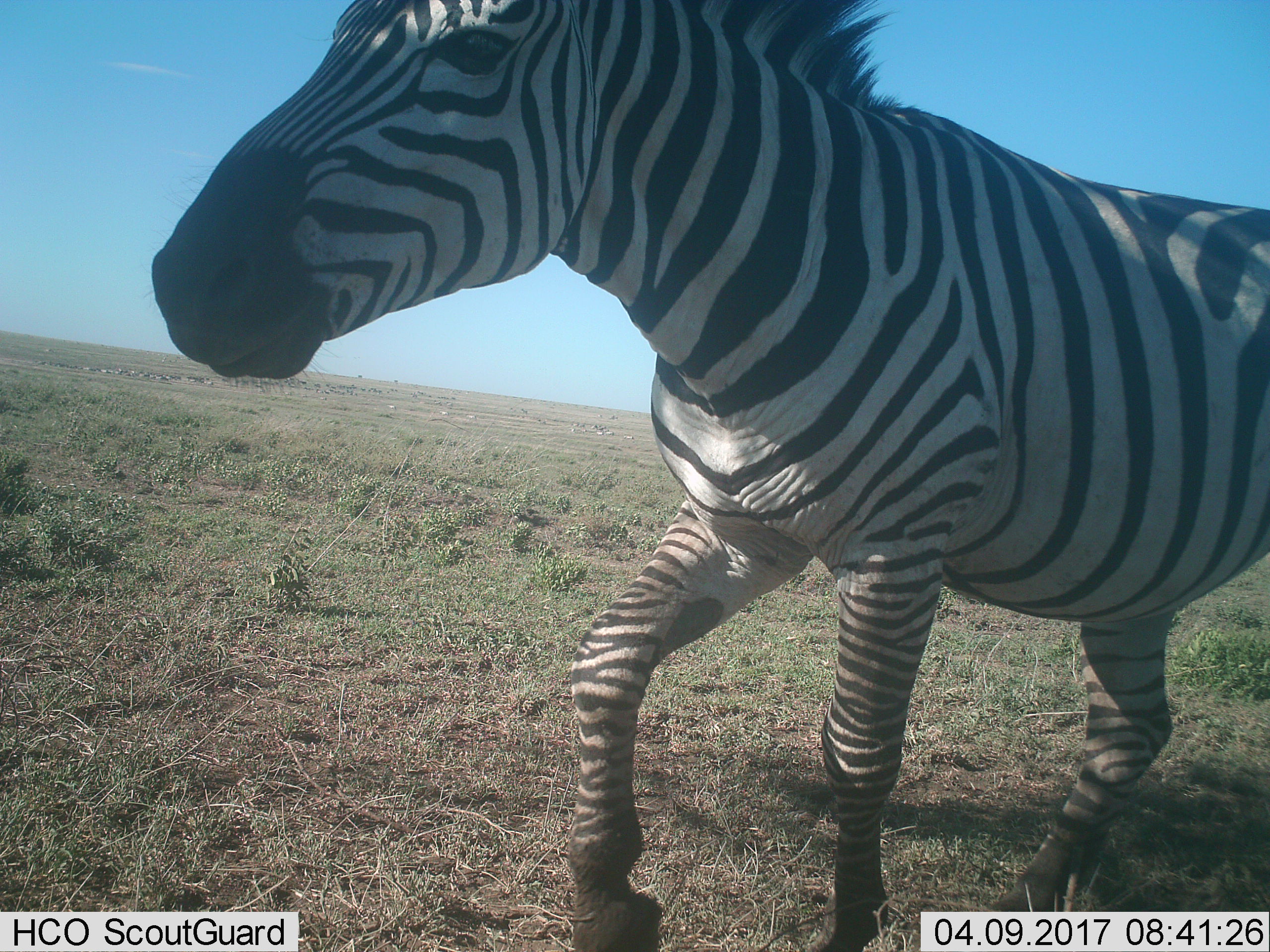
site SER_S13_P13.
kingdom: Animalia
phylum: Chordata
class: Mammalia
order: Perissodactyla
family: Equidae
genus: Equus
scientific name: Equus quagga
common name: plains zebra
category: zebraplains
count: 1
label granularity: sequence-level